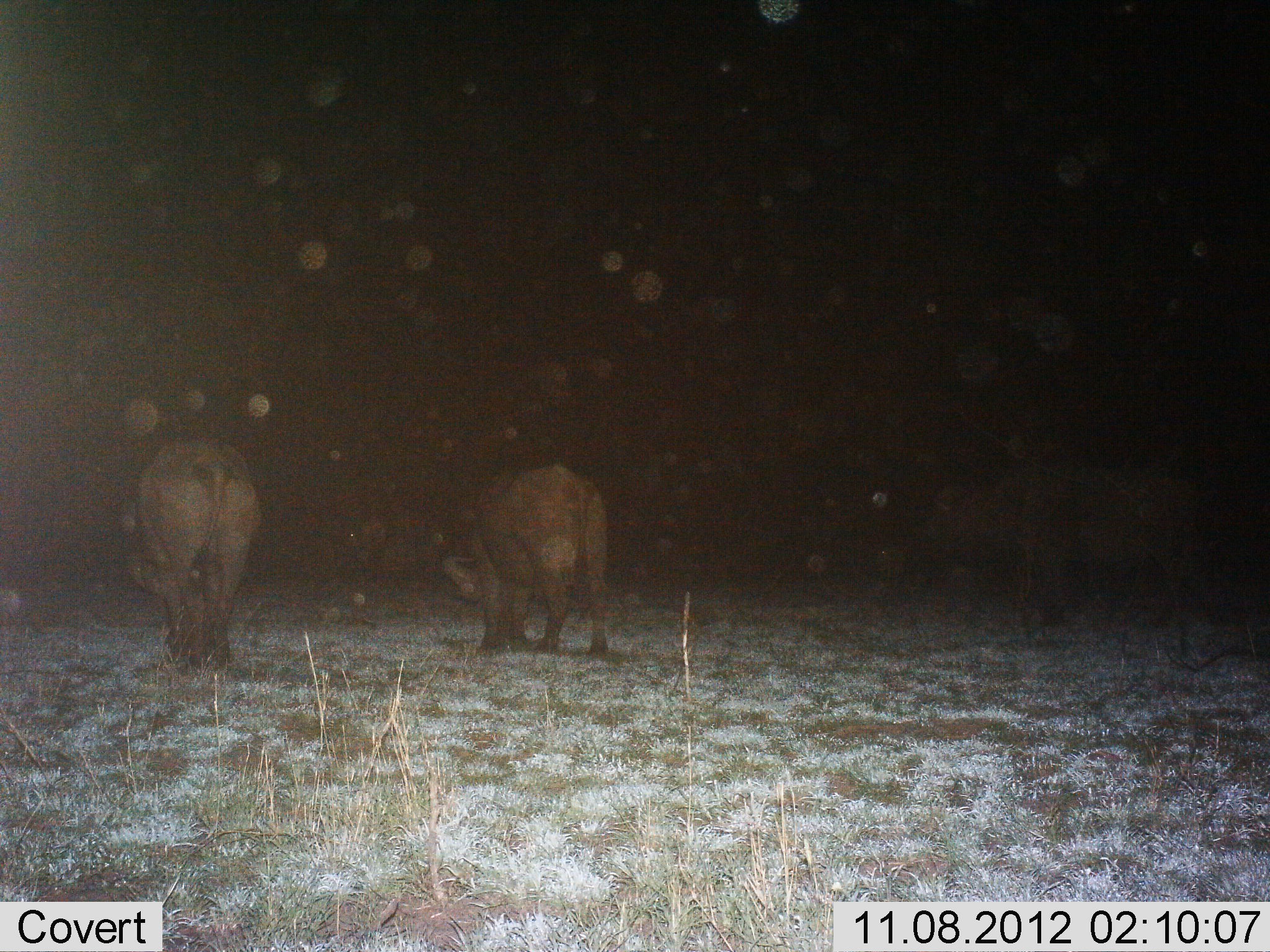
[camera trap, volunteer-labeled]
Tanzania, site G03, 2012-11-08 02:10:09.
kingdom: Animalia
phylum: Chordata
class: Mammalia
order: Artiodactyla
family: Bovidae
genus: Syncerus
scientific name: Syncerus caffer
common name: cape buffalo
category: buffalo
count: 3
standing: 70%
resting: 0%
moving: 10%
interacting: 0%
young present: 0%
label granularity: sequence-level